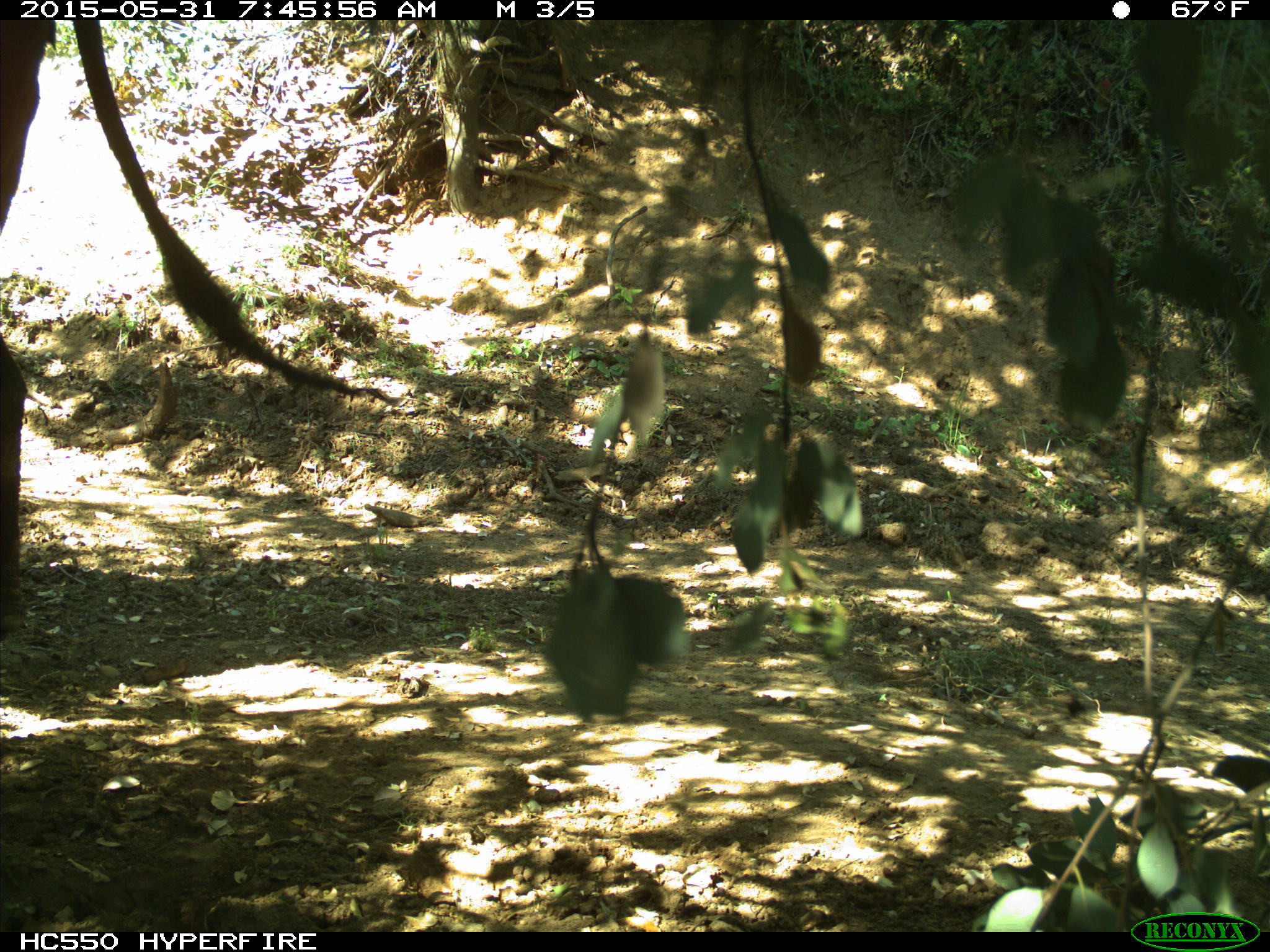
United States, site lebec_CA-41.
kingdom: Animalia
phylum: Chordata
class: Mammalia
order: Artiodactyla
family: Bovidae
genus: Bos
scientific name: Bos taurus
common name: domestic cow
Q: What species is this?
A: Bos taurus (domestic cow).